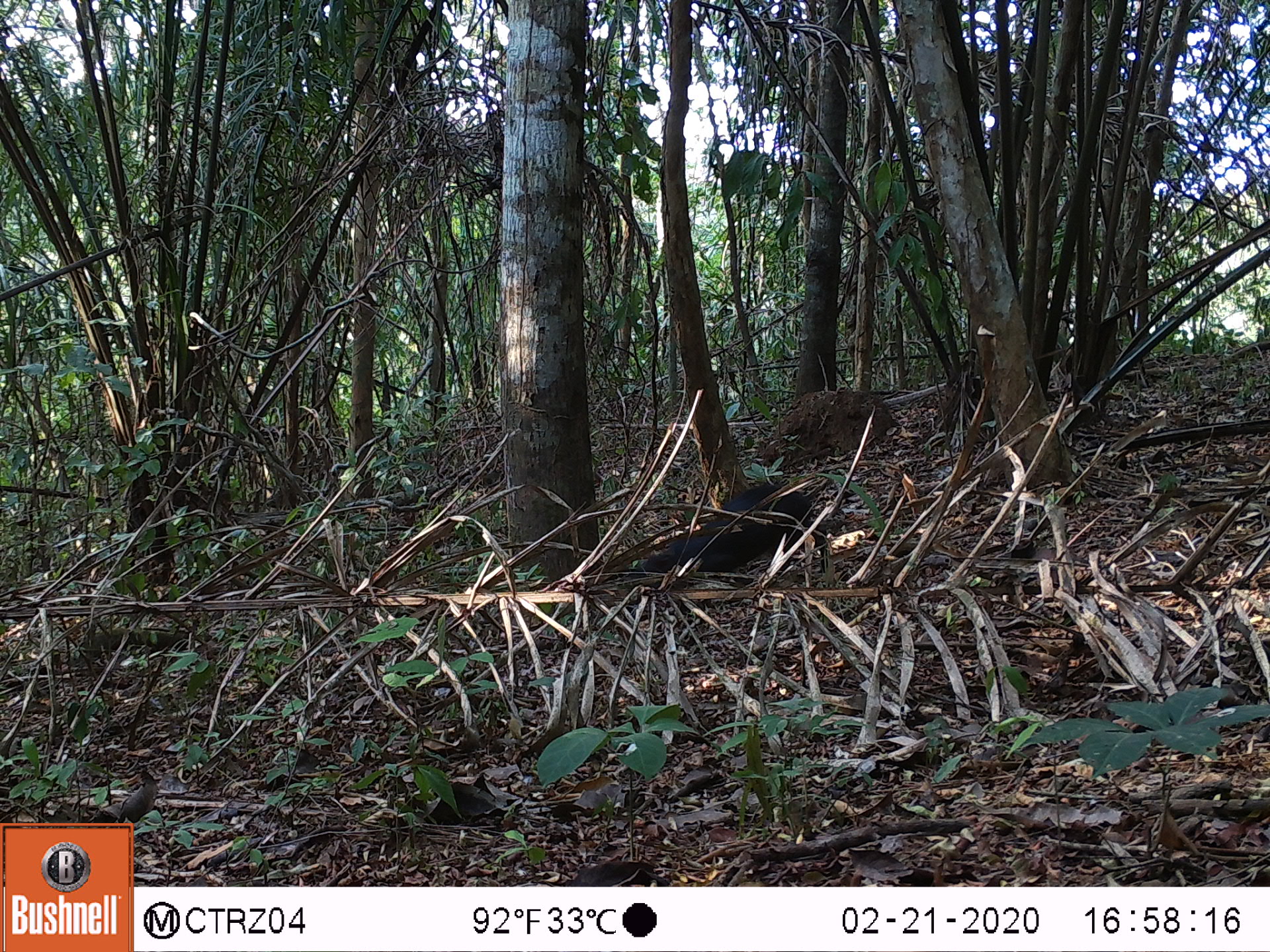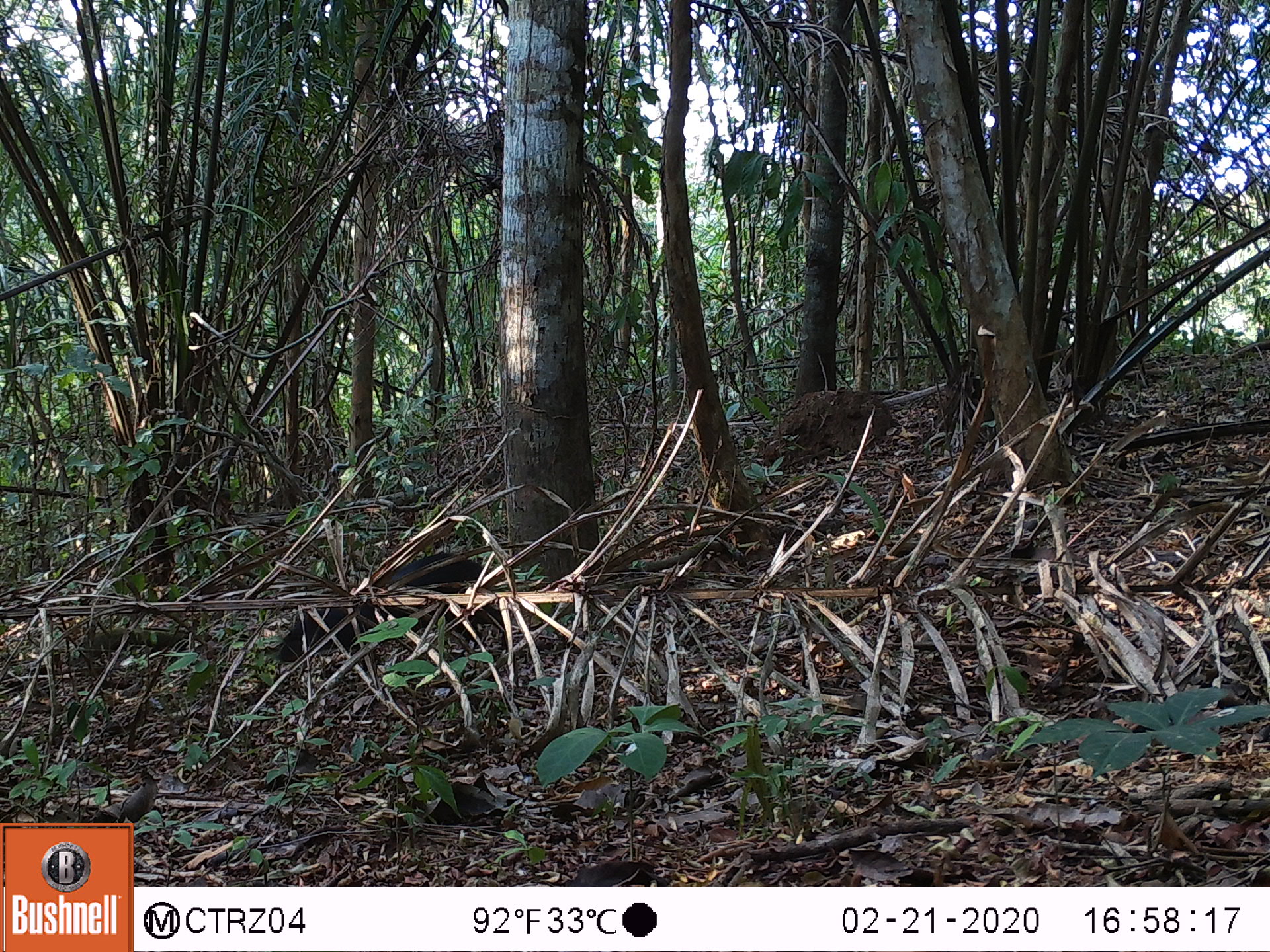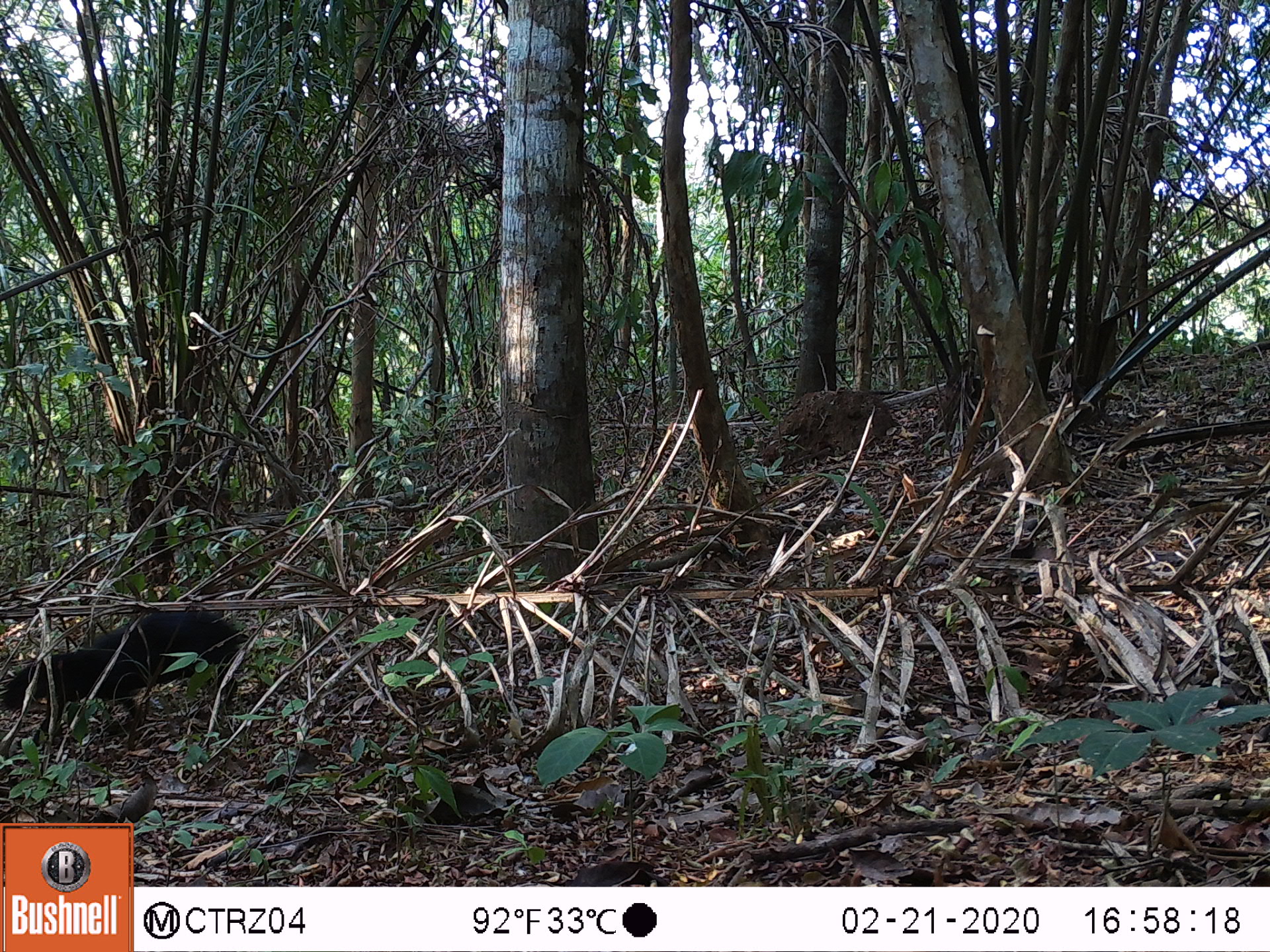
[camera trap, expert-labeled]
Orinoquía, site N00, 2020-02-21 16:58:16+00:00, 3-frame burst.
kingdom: Animalia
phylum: Chordata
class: Mammalia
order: Rodentia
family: Dasyproctidae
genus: Dasyprocta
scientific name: Dasyprocta fuliginosa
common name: black agouti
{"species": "black agouti (Dasyprocta fuliginosa)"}